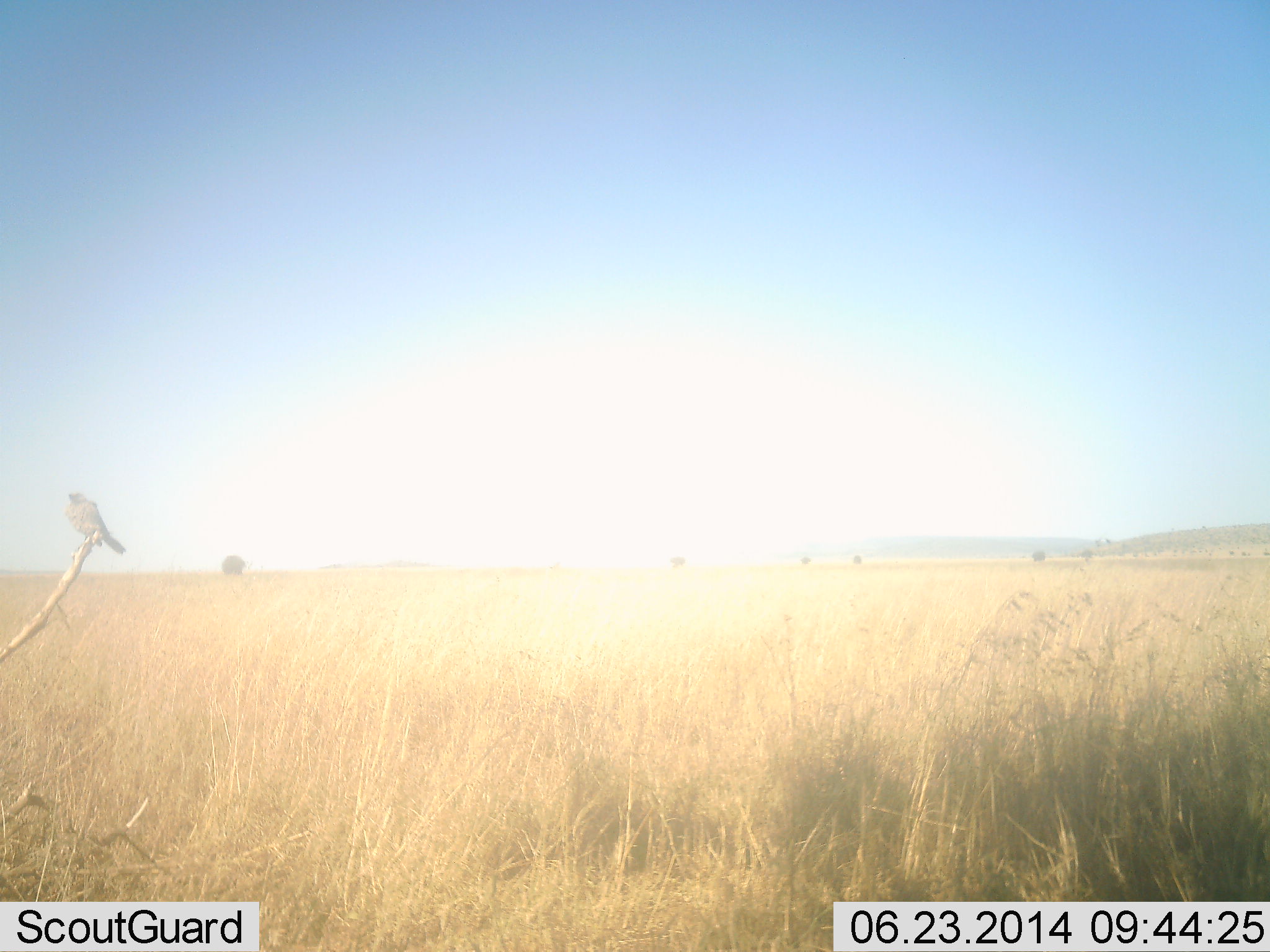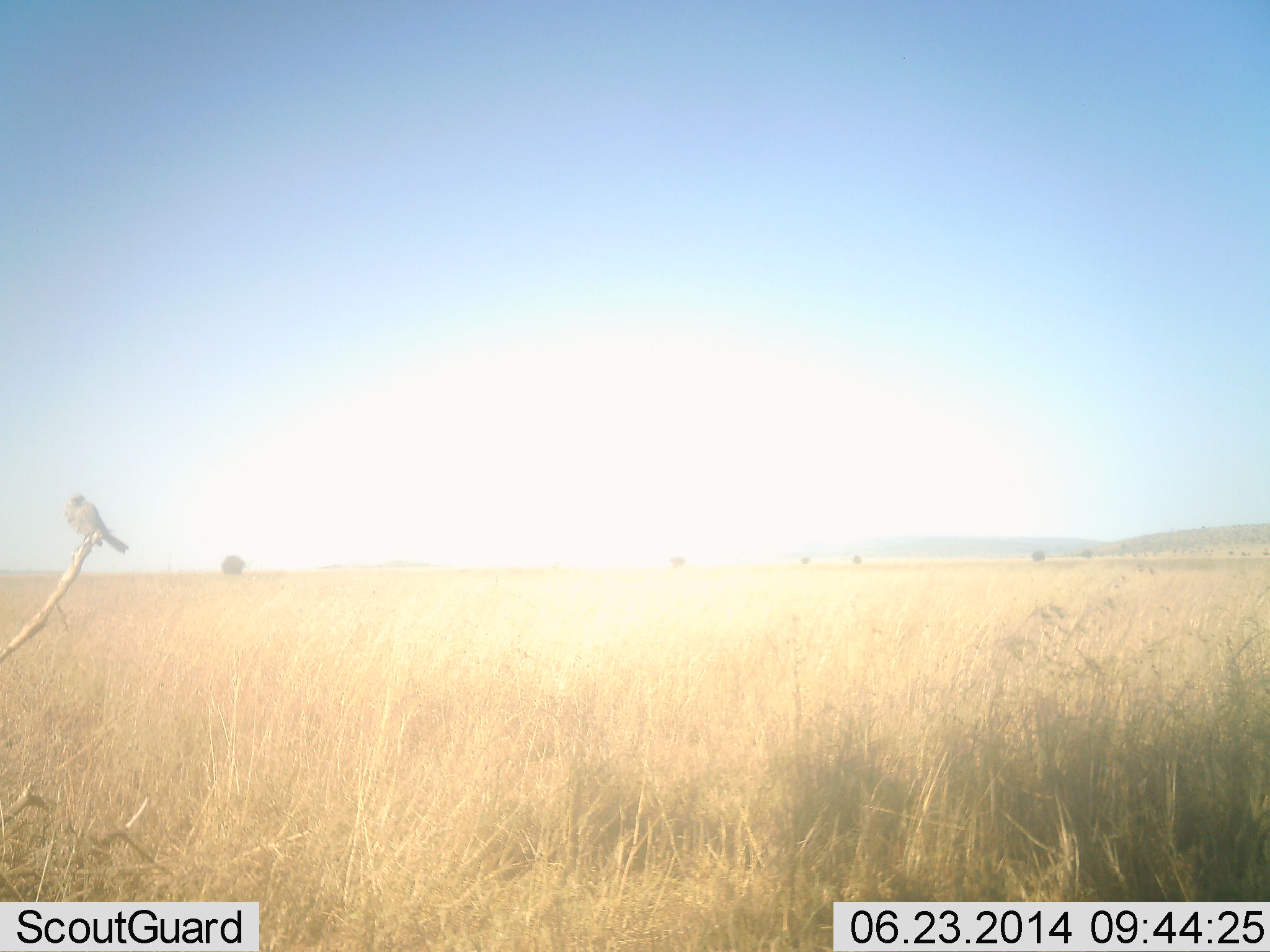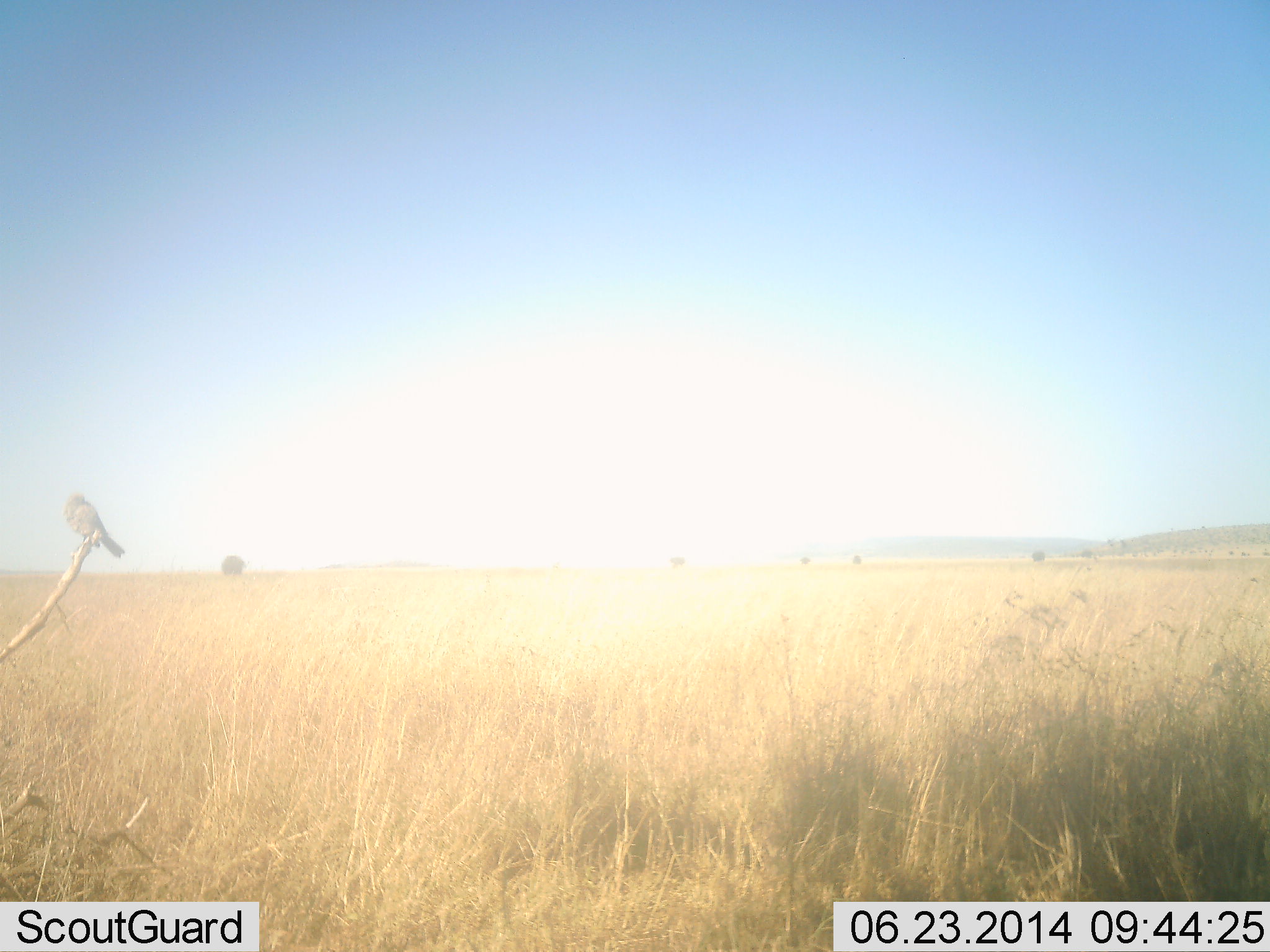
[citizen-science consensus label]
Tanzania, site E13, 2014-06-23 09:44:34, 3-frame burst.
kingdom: Animalia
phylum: Chordata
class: Aves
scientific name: Aves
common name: bird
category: otherbird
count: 1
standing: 55%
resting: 45%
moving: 0%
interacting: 0%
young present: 0%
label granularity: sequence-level